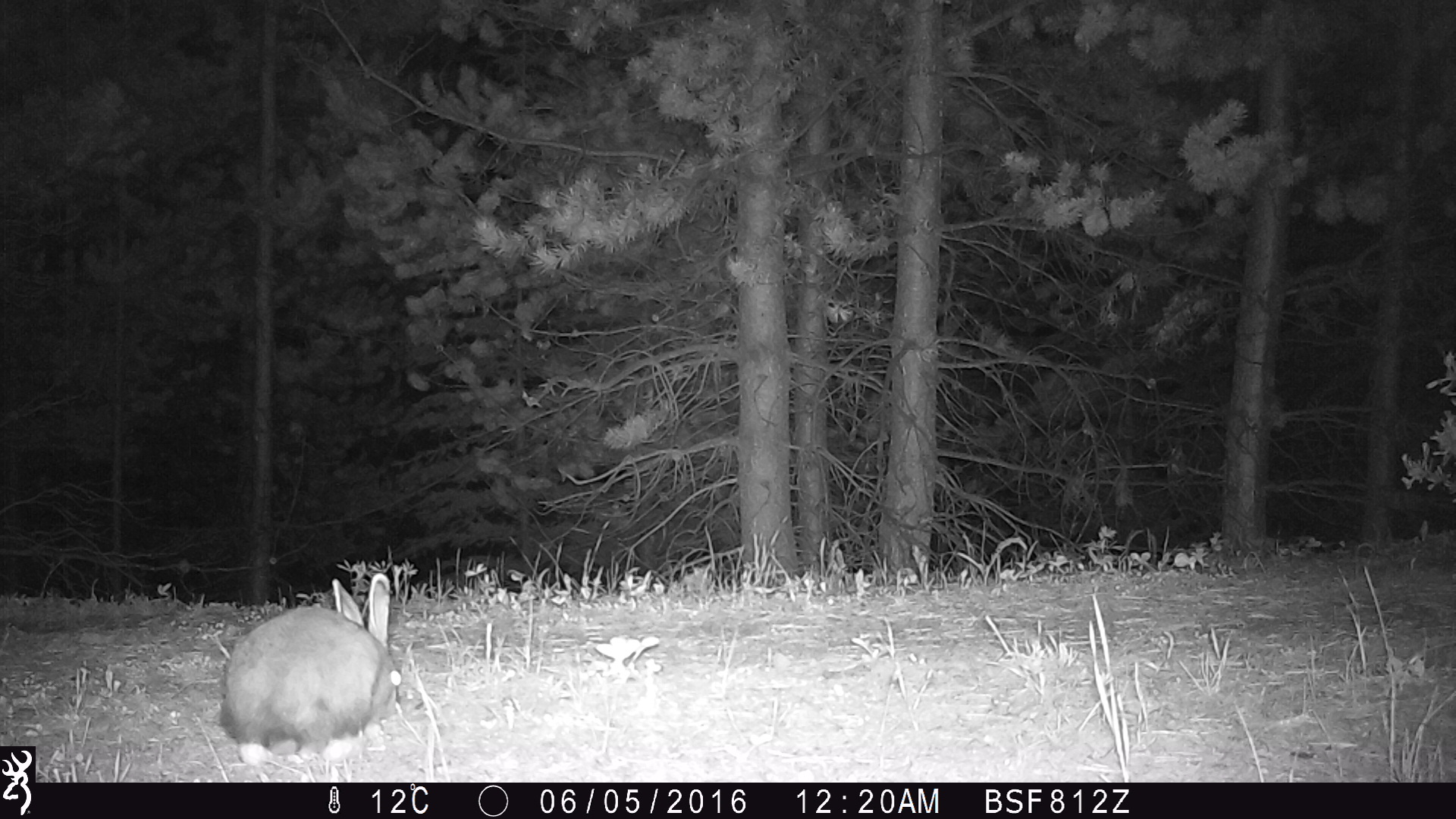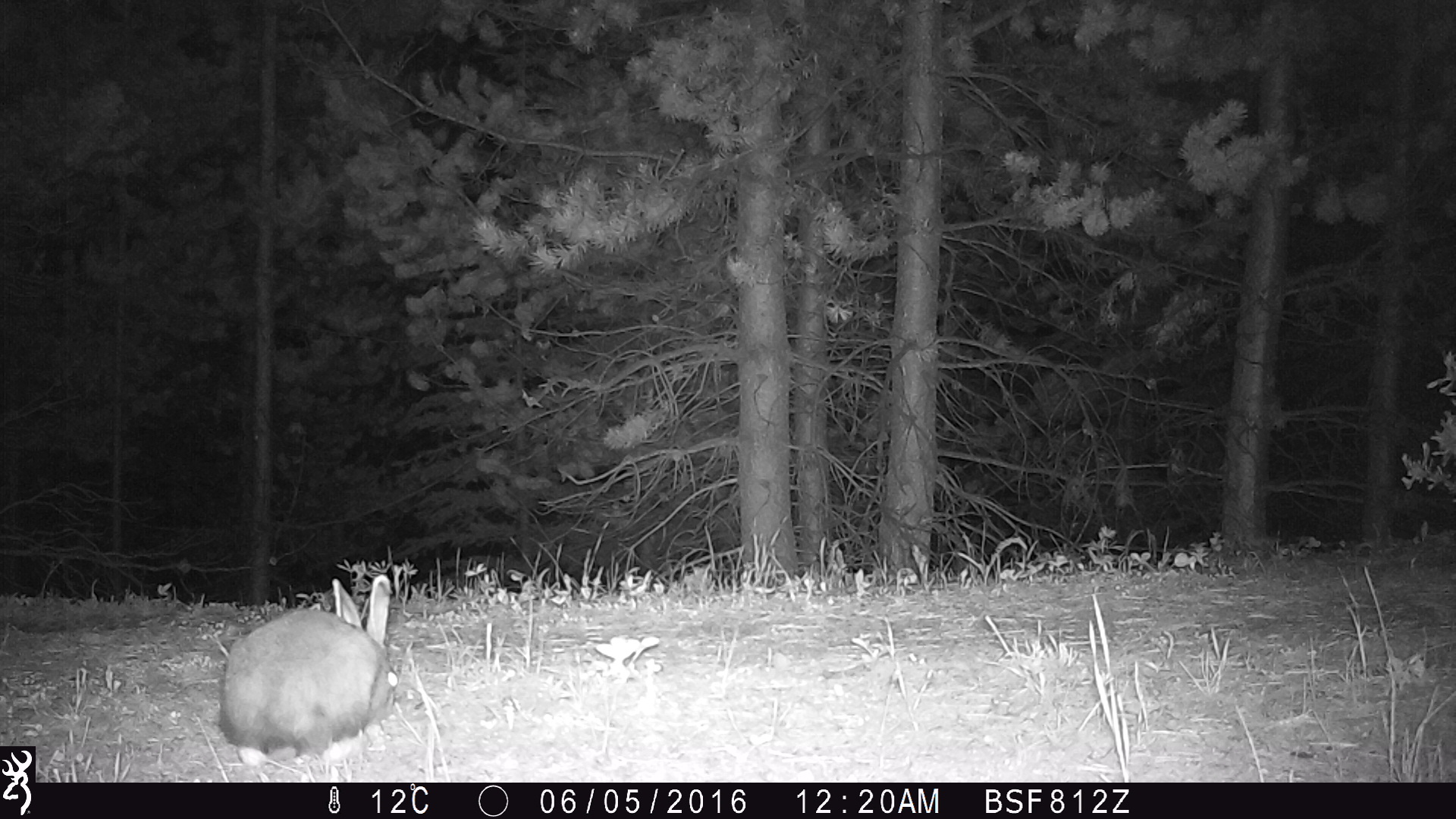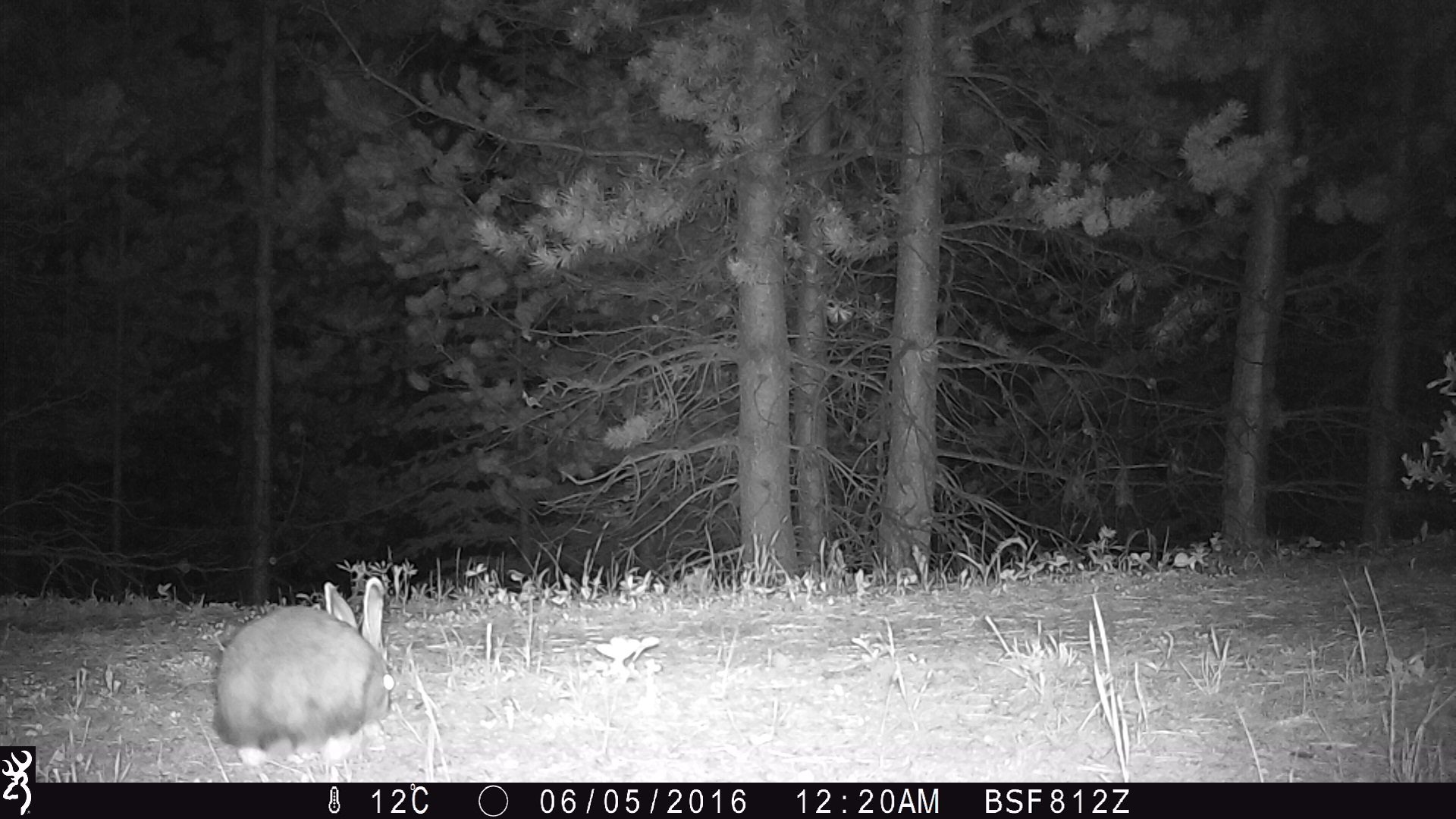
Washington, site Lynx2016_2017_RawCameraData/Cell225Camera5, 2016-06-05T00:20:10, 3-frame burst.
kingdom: Animalia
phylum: Chordata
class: Mammalia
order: Lagomorpha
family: Leporidae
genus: Lepus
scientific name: Lepus americanus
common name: snowshoe hare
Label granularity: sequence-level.